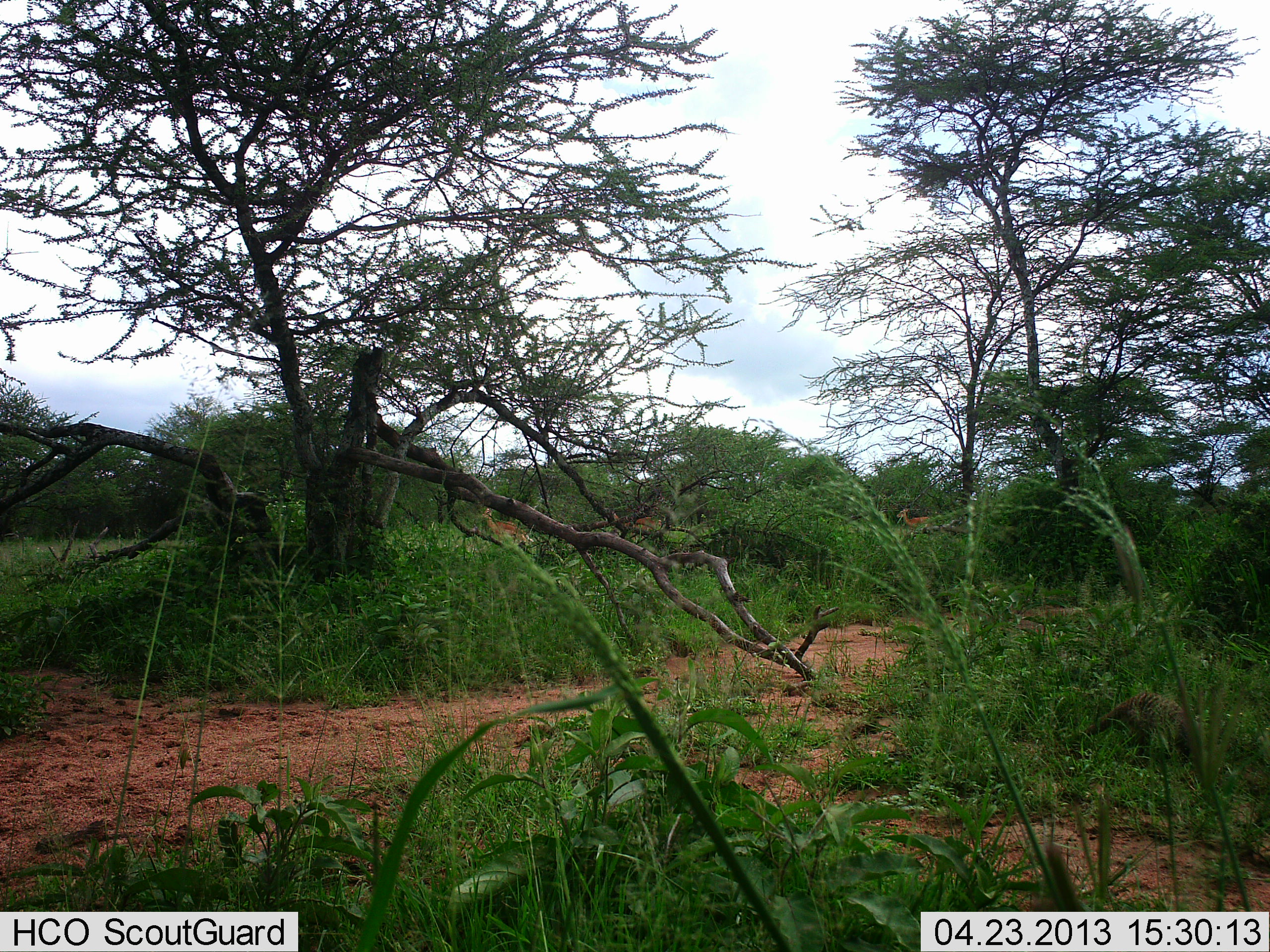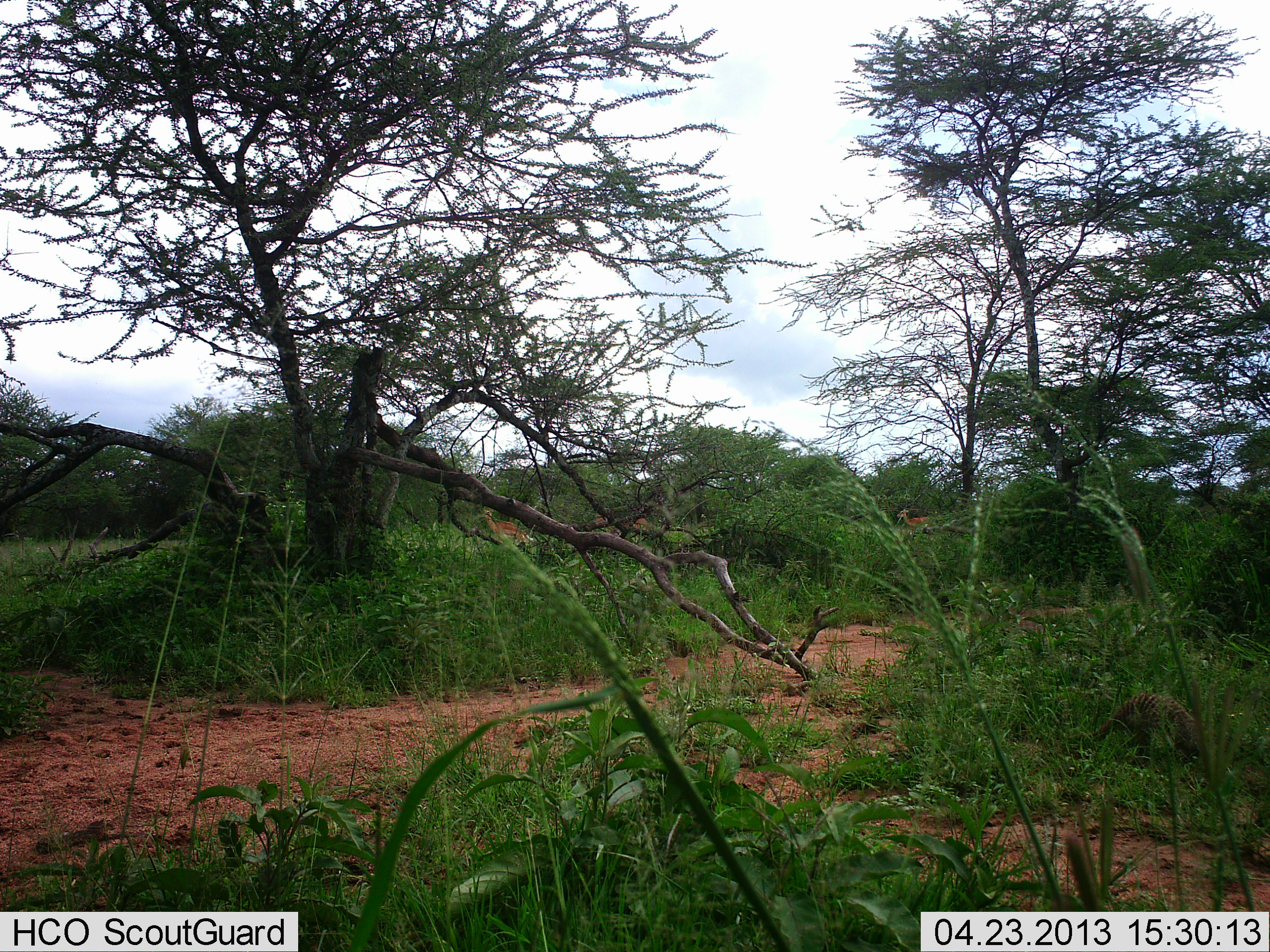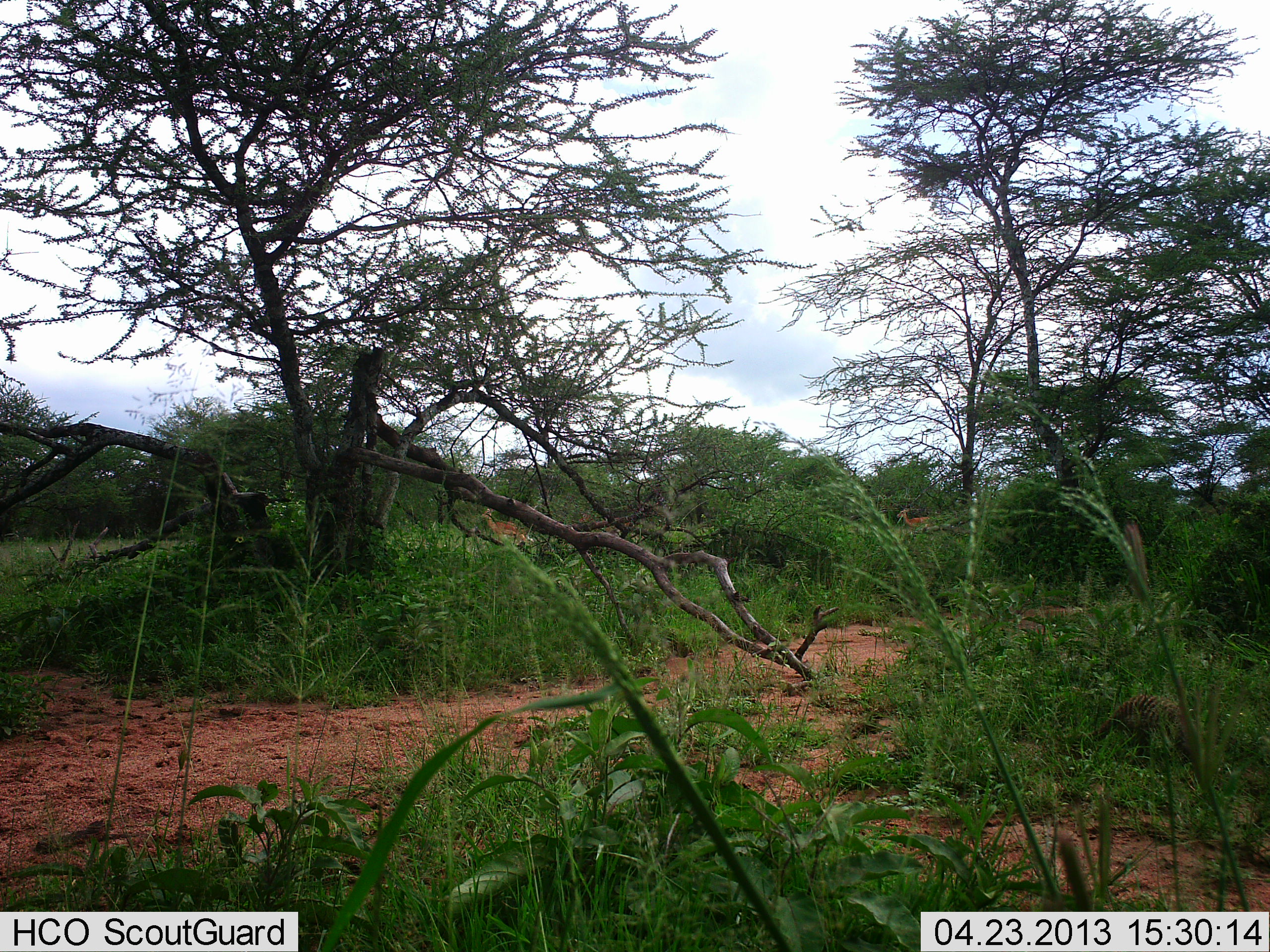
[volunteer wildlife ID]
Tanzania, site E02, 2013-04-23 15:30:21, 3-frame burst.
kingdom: Animalia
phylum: Chordata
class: Mammalia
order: Artiodactyla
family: Bovidae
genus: Aepyceros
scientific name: Aepyceros melampus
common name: impala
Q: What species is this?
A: Impala (Aepyceros melampus).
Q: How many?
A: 3.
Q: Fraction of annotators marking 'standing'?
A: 100%.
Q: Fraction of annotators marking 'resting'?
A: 0%.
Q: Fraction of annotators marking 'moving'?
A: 33%.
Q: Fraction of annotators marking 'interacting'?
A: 0%.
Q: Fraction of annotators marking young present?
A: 0%.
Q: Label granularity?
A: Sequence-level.